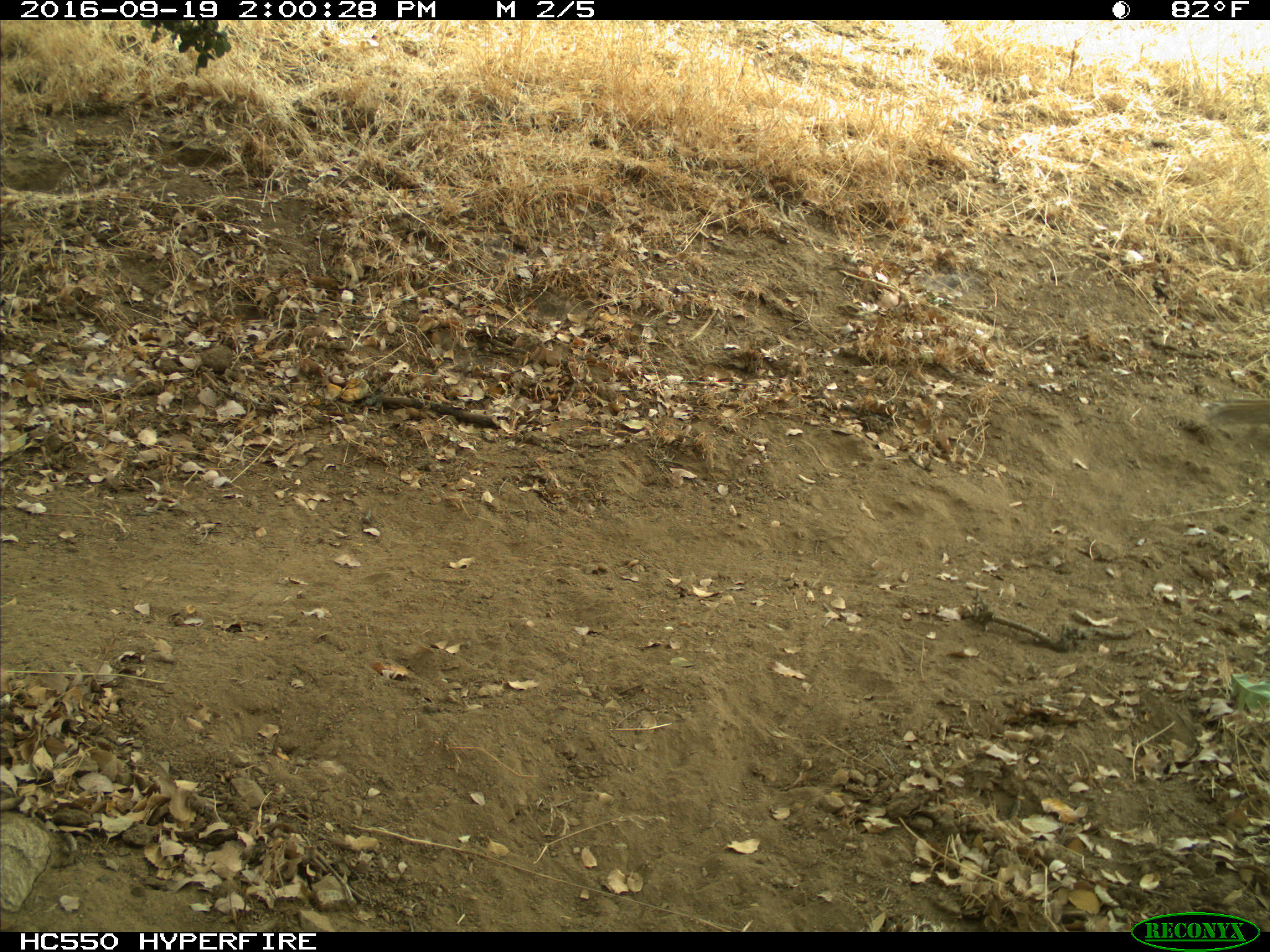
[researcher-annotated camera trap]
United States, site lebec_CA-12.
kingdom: Animalia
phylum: Chordata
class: Mammalia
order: Rodentia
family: Sciuridae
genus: Otospermophilus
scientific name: Otospermophilus beecheyi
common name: california ground squirrel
Otospermophilus beecheyi (california ground squirrel).